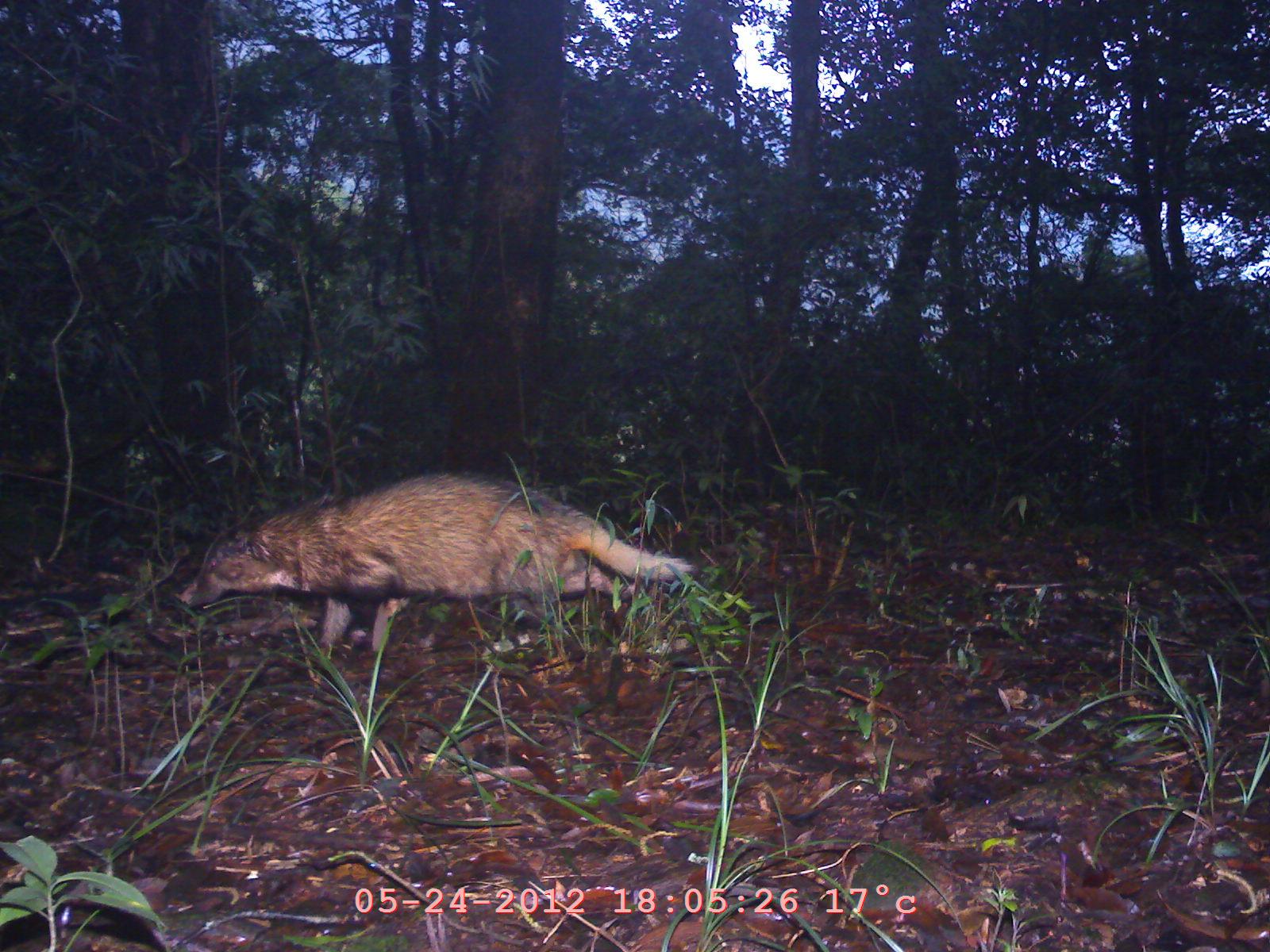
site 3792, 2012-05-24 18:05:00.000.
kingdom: Animalia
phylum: Chordata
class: Mammalia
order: Carnivora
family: Mustelidae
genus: Arctonyx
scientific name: Arctonyx collaris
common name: greater hog badger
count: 1